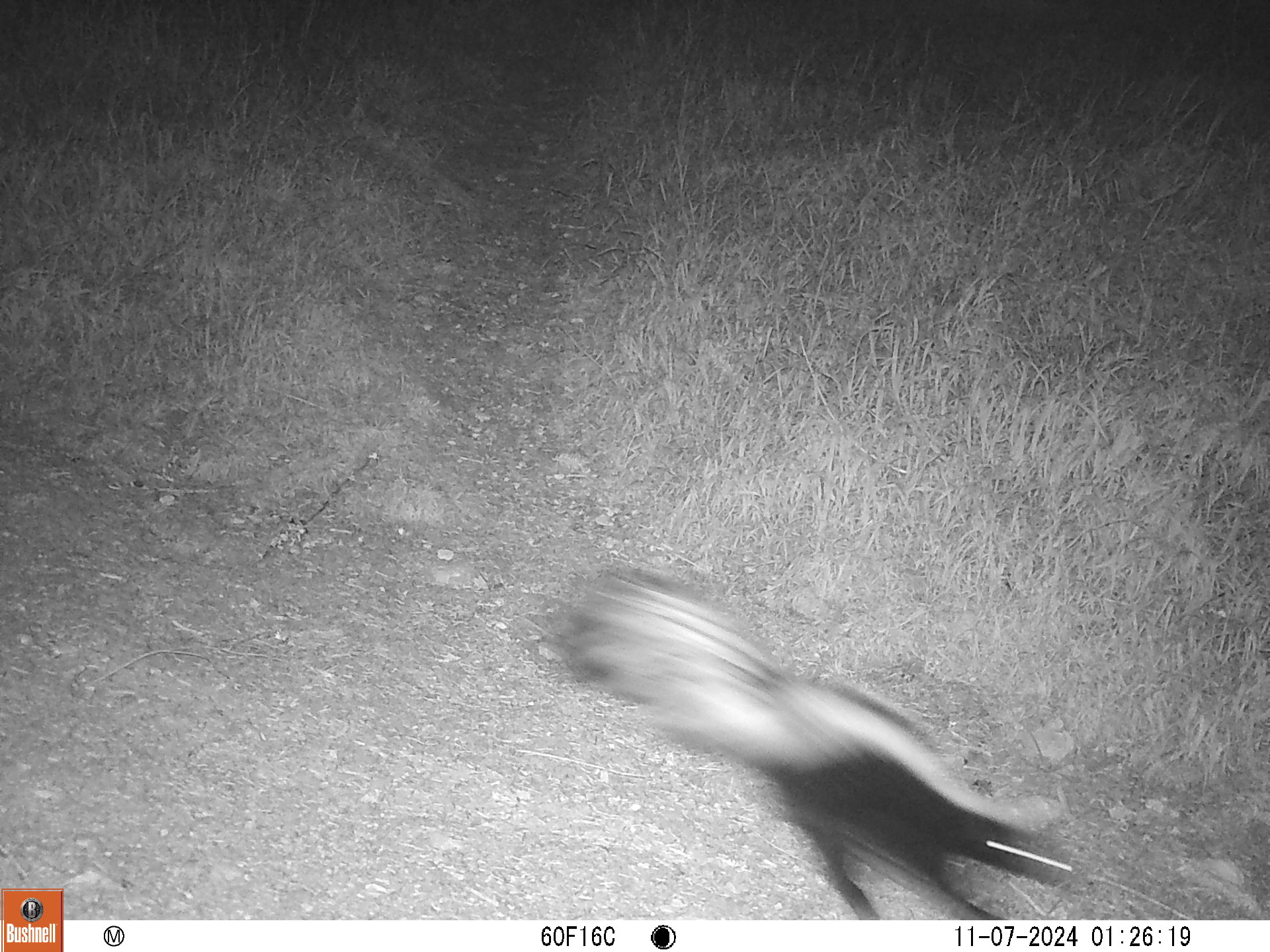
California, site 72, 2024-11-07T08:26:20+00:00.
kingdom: Animalia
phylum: Chordata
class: Mammalia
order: Carnivora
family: Mephitidae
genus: Mephitis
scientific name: Mephitis mephitis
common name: striped skunk